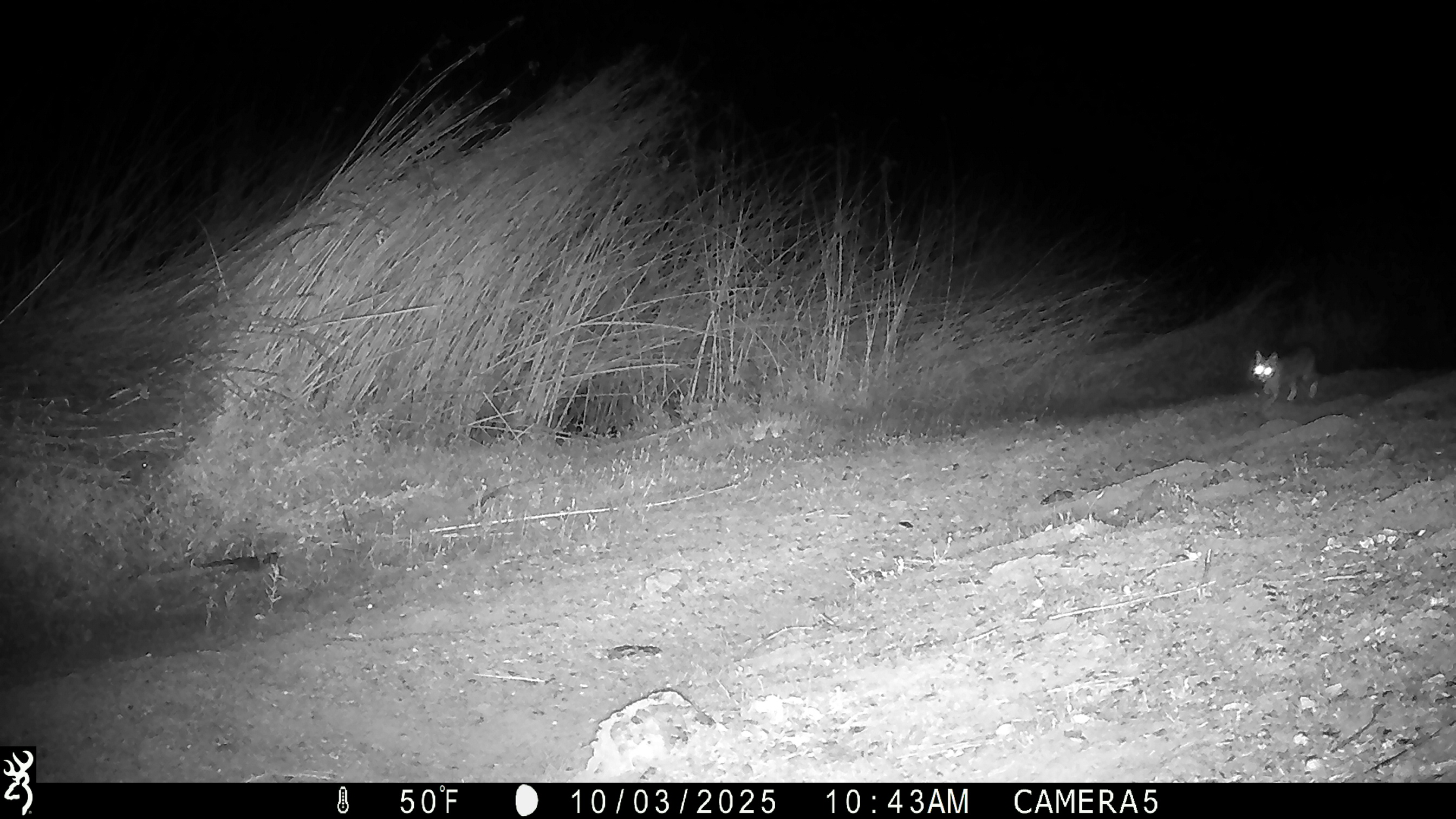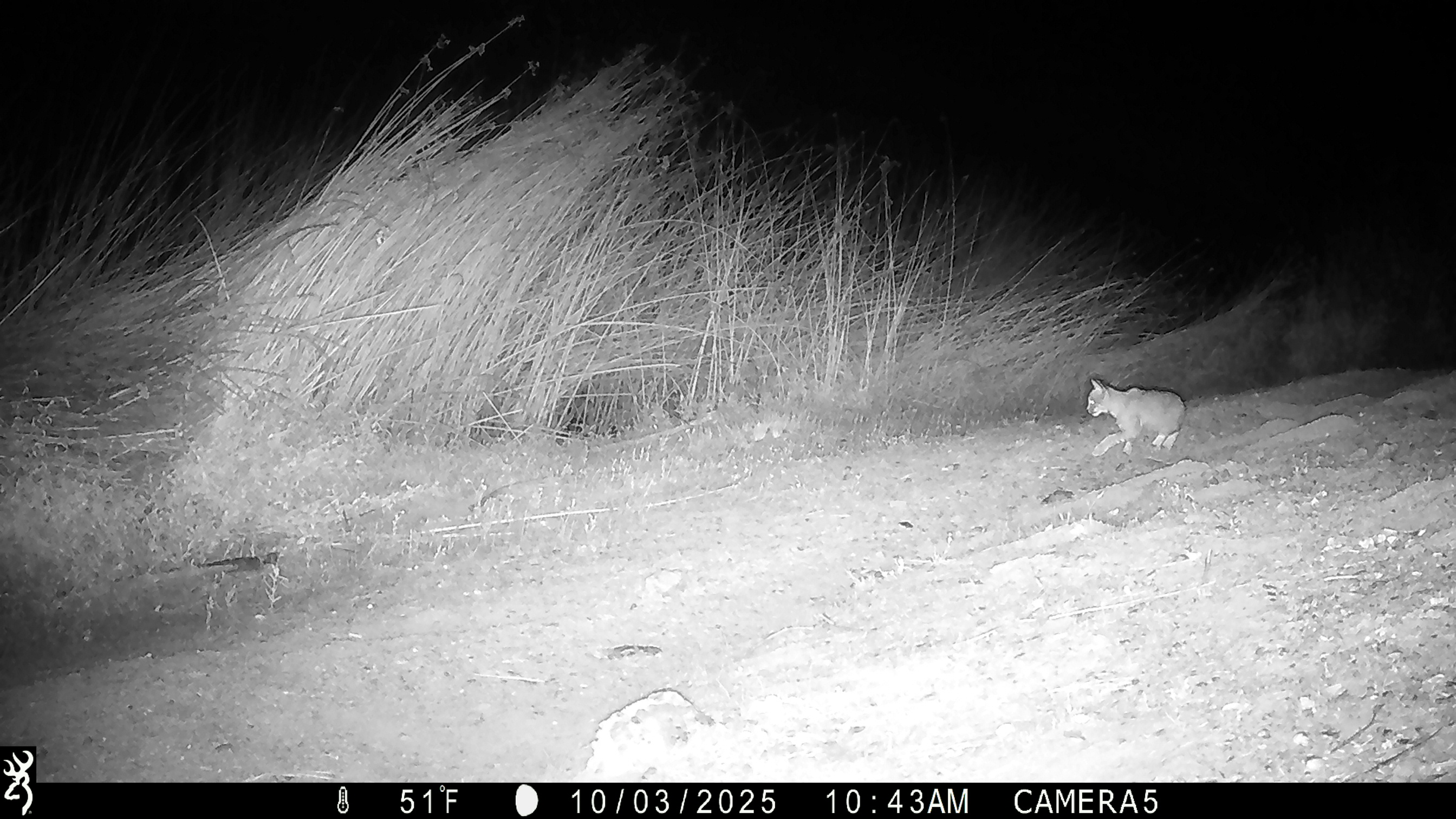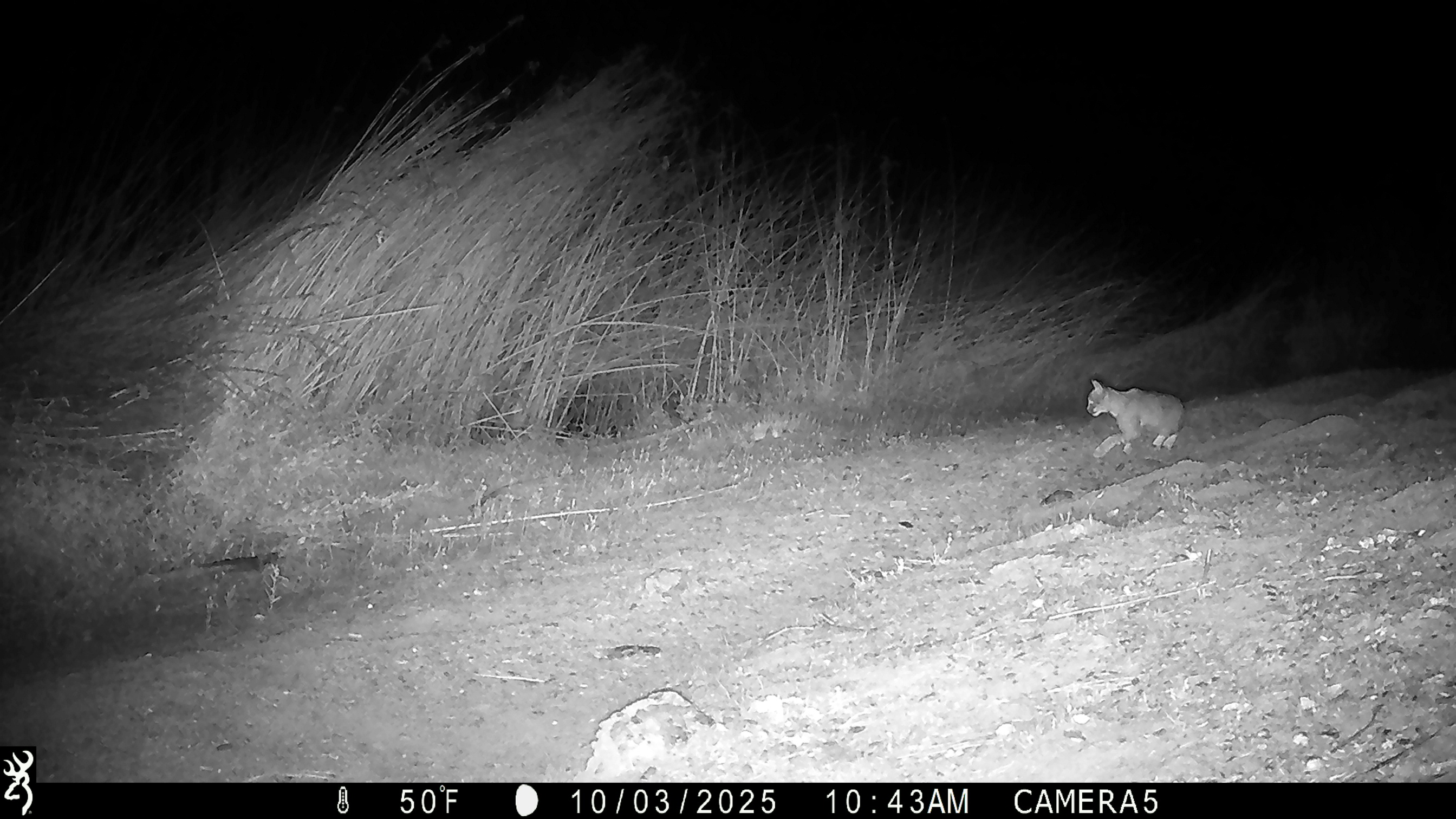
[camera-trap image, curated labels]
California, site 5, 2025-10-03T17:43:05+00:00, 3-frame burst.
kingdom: Animalia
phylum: Chordata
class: Mammalia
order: Carnivora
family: Felidae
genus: Lynx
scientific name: Lynx rufus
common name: bobcat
Bobcat (Lynx rufus).